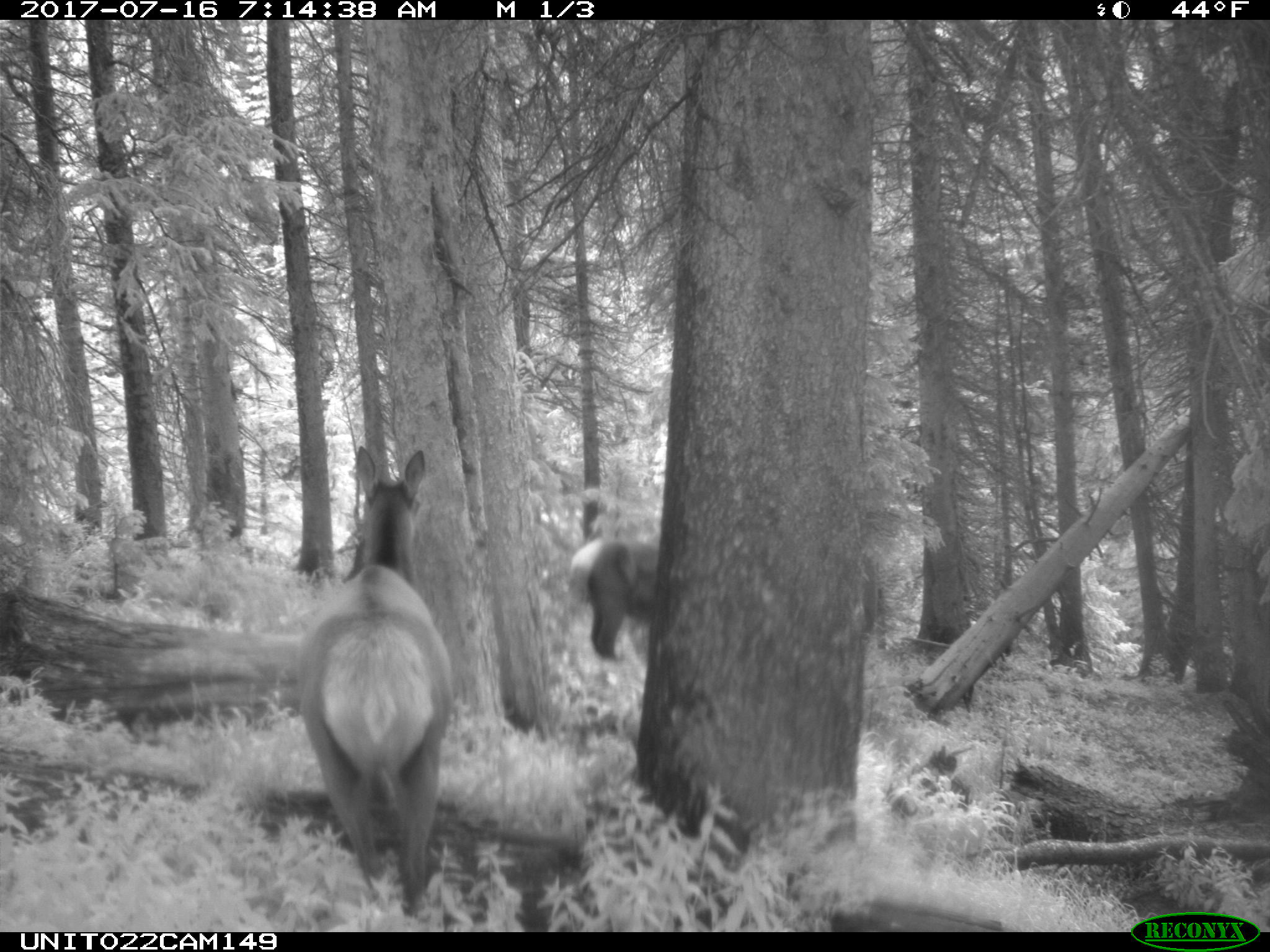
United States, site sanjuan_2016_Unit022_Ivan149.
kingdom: Animalia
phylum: Chordata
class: Mammalia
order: Artiodactyla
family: Cervidae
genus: Cervus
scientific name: Cervus elaphus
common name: red deer